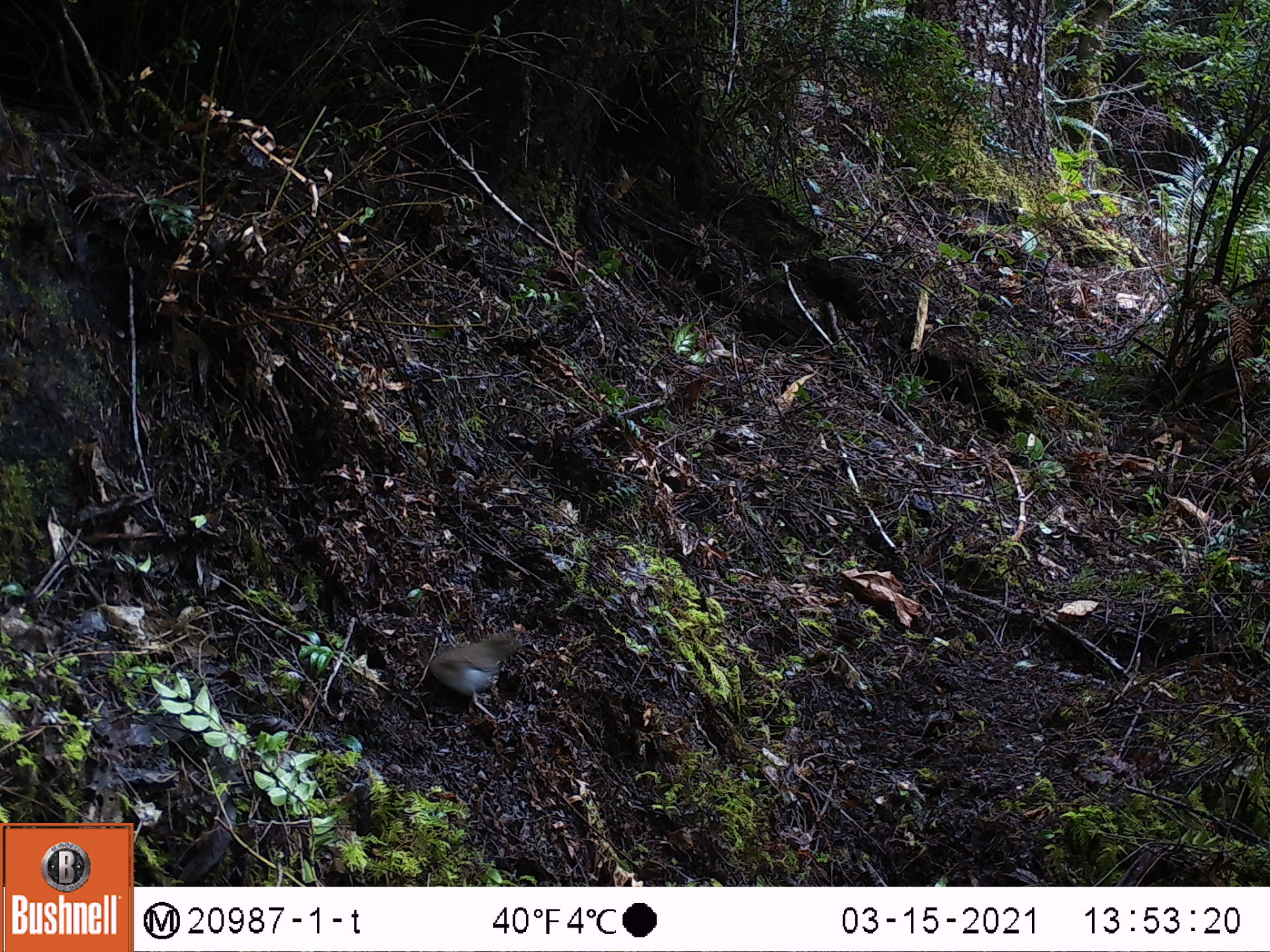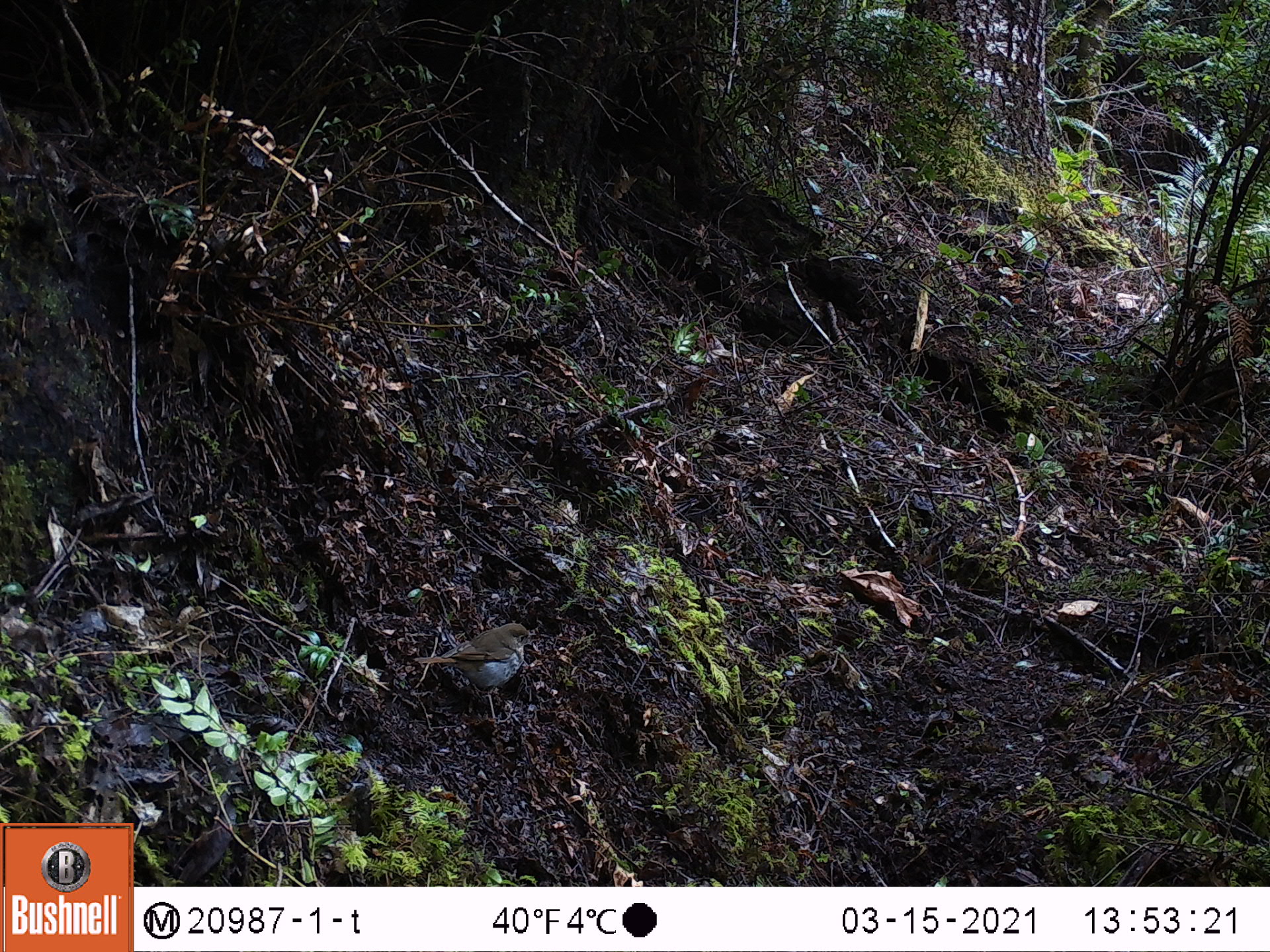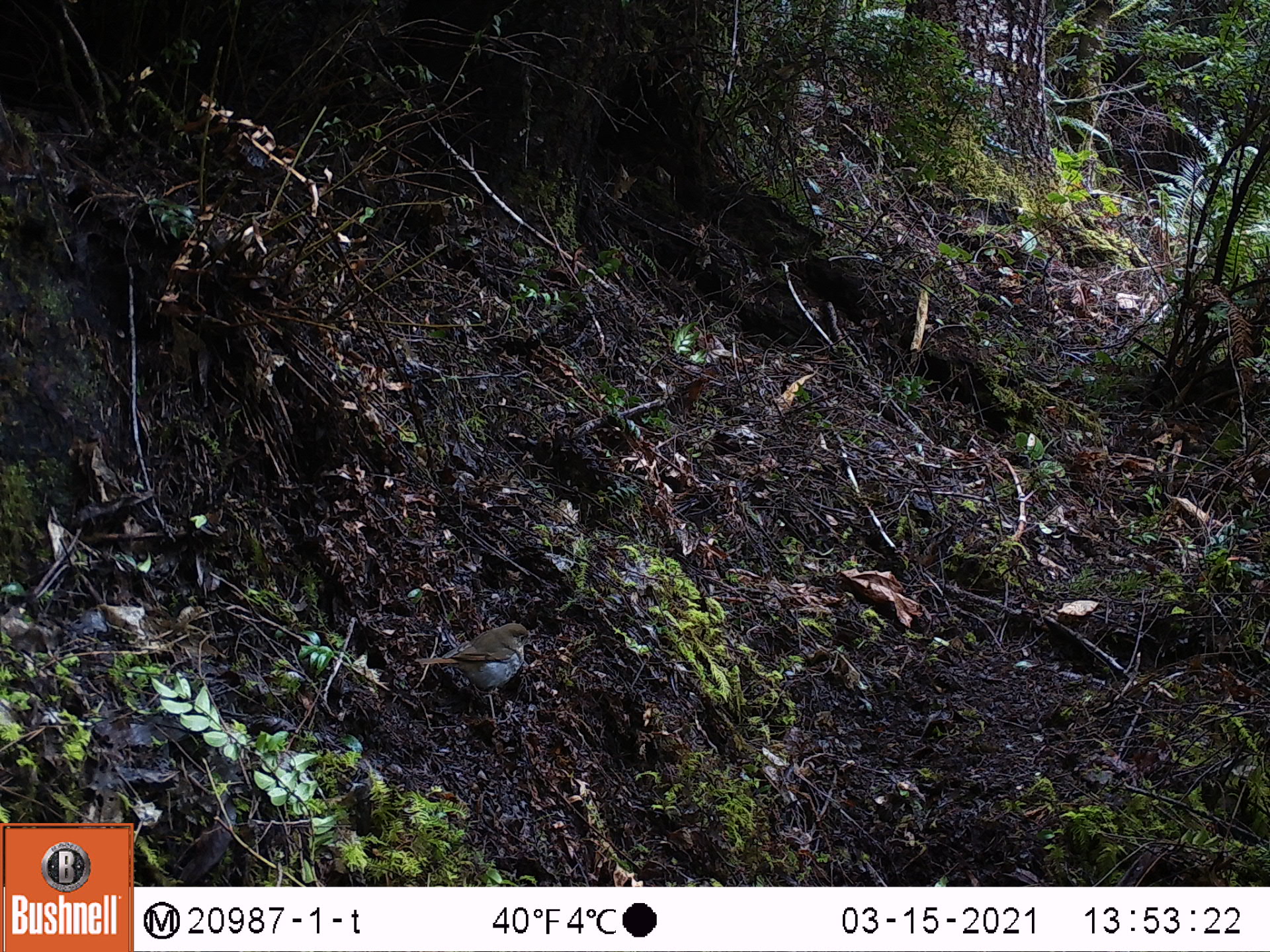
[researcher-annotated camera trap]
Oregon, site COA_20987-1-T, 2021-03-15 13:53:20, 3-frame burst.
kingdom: Animalia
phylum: Chordata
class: Aves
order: Passeriformes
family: Turdidae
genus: Catharus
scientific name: Catharus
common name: brown thrushes and nightingale-thrushes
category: catharus species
Catharus species (brown thrushes and nightingale-thrushes) (Catharus).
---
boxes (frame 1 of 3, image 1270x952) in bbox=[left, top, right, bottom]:
catharus species: bbox=[417, 627, 532, 717]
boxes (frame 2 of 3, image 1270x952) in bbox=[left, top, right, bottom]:
catharus species: bbox=[411, 609, 544, 728]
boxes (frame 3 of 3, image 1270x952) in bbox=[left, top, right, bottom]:
catharus species: bbox=[416, 615, 542, 725]